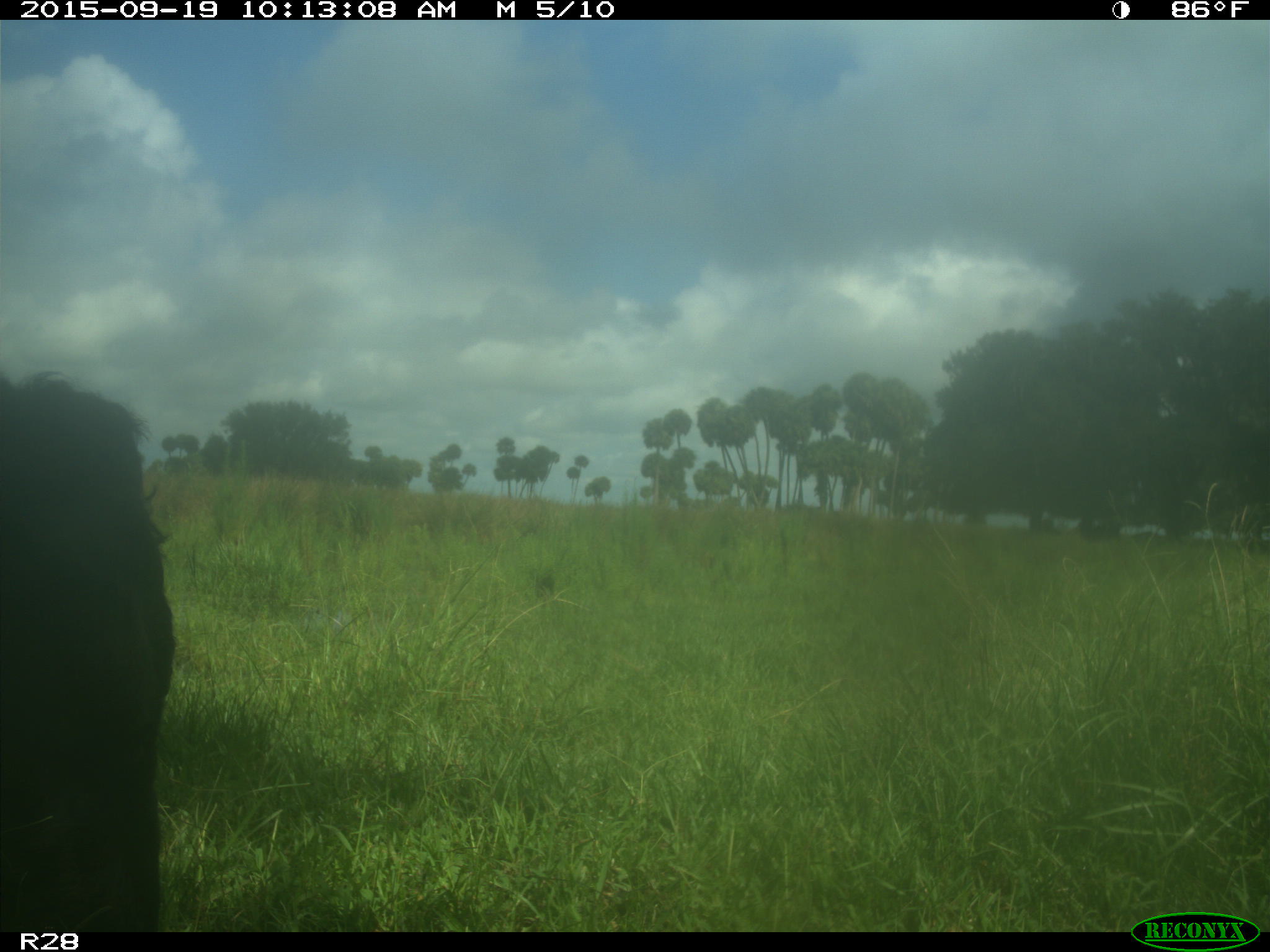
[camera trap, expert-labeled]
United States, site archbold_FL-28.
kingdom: Animalia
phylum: Chordata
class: Mammalia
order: Artiodactyla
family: Bovidae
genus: Bos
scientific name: Bos taurus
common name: domestic cow